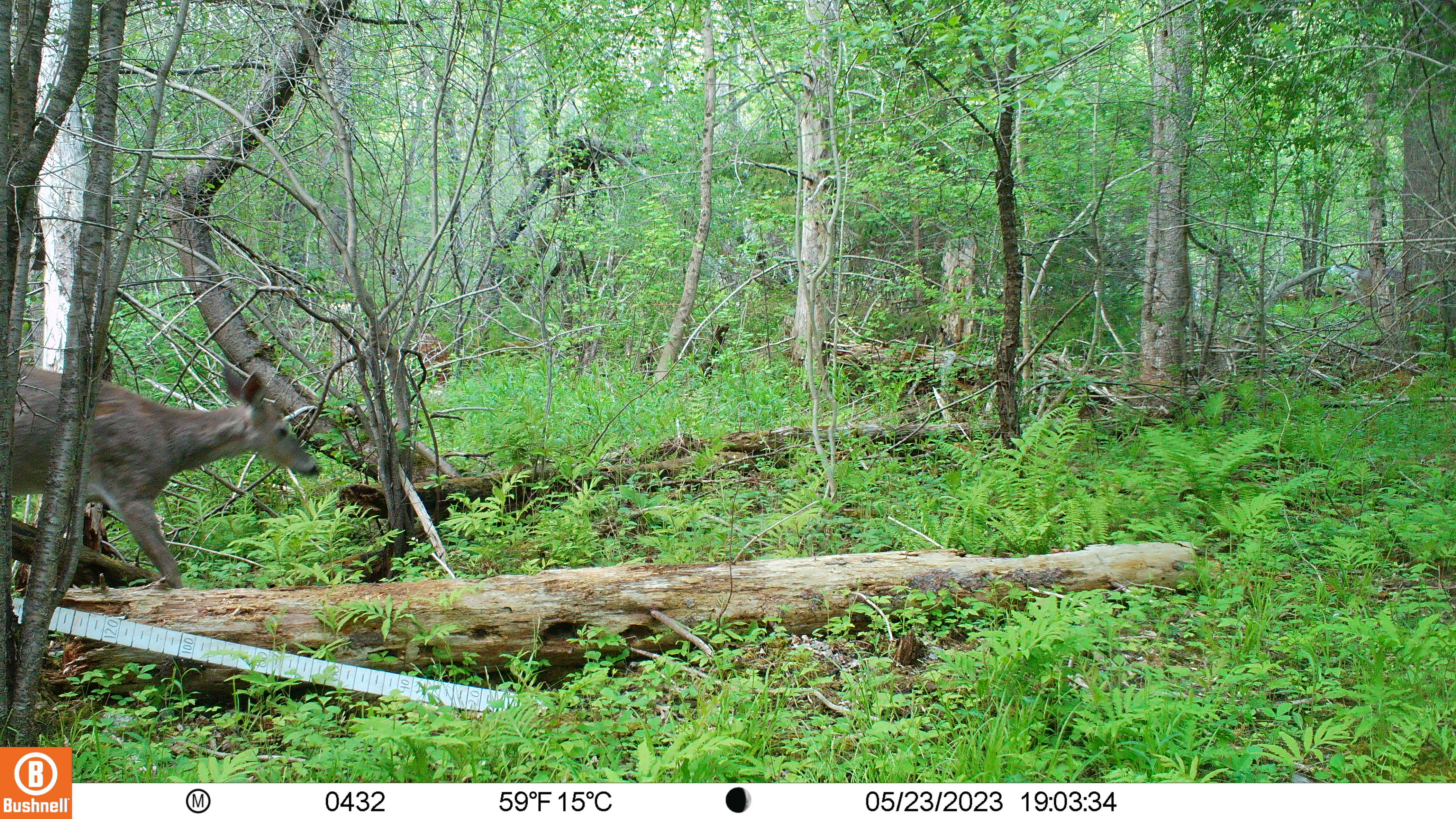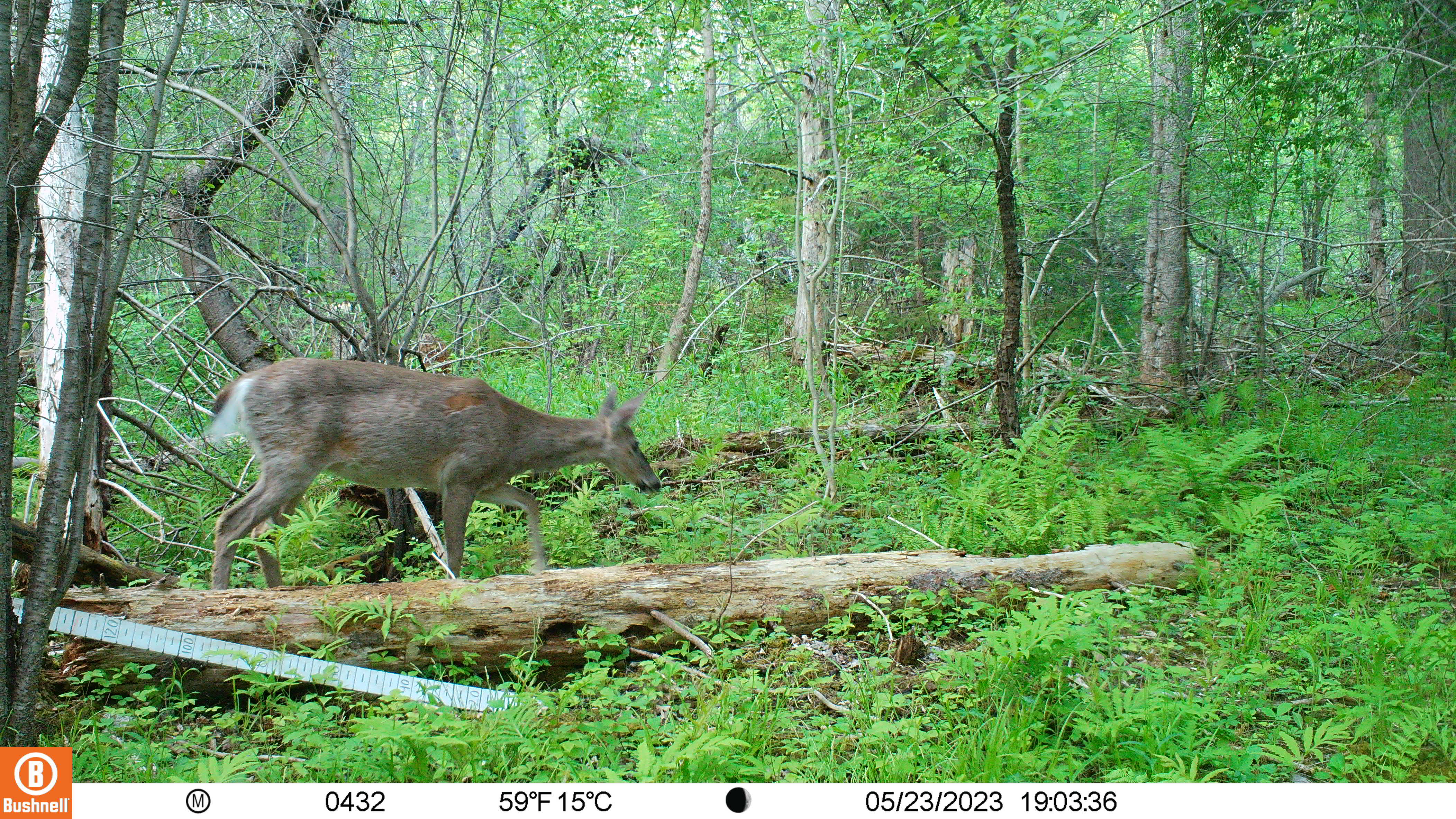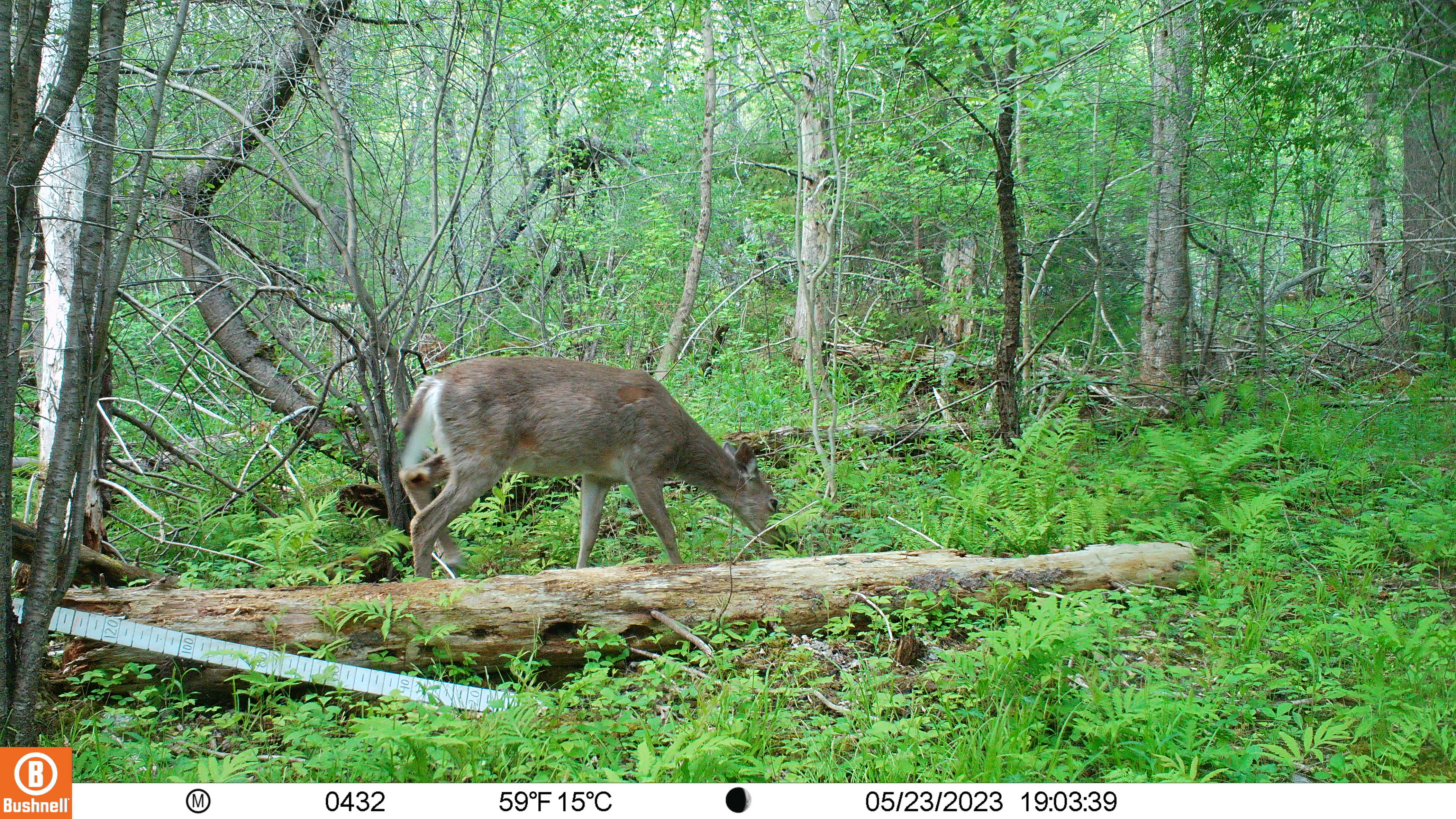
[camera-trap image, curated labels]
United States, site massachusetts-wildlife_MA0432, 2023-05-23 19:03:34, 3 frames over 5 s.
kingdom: Animalia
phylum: Chordata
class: Mammalia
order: Artiodactyla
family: Cervidae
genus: Odocoileus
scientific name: Odocoileus virginianus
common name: white-tailed deer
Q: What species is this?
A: White-tailed deer (Odocoileus virginianus).